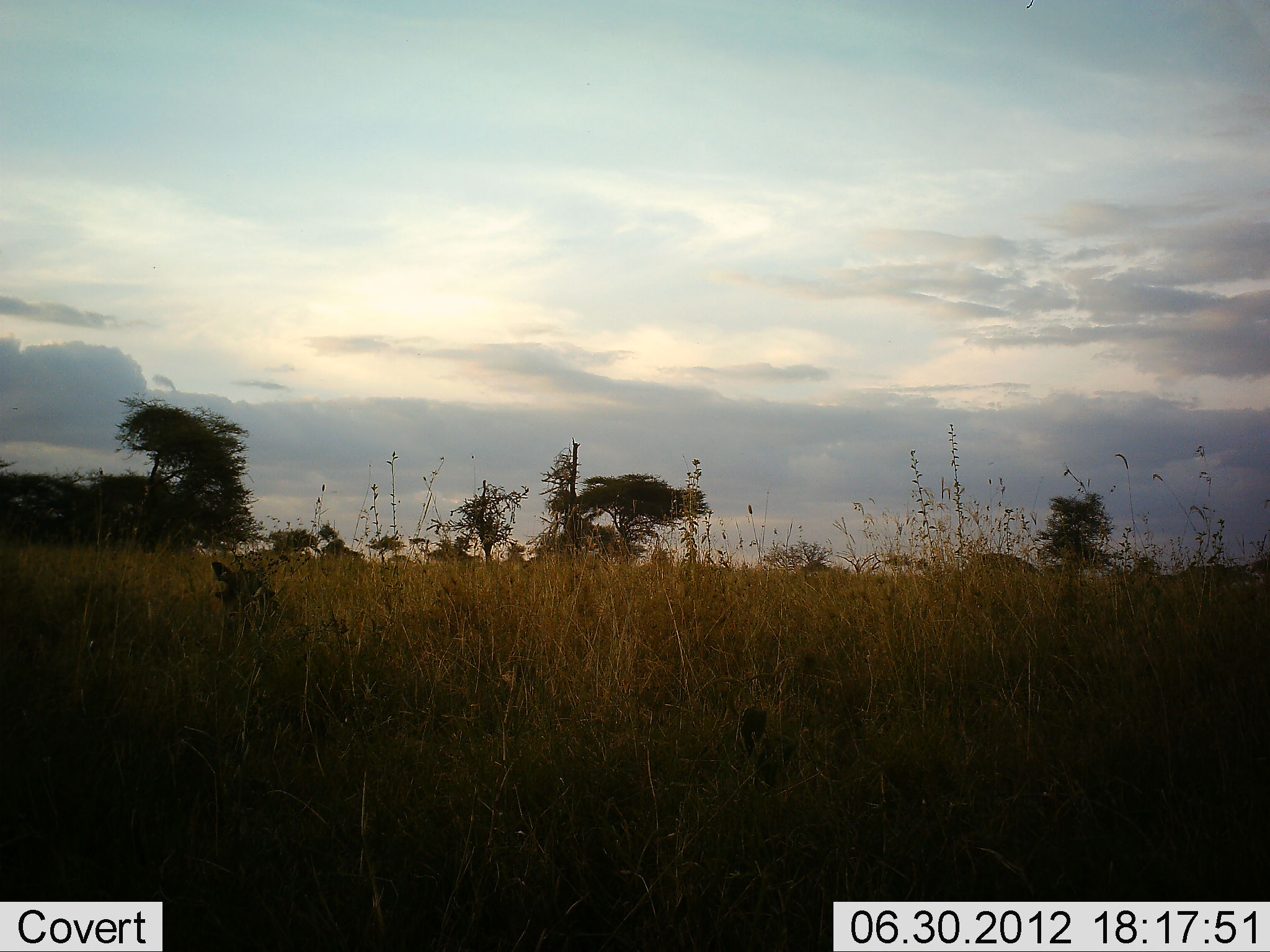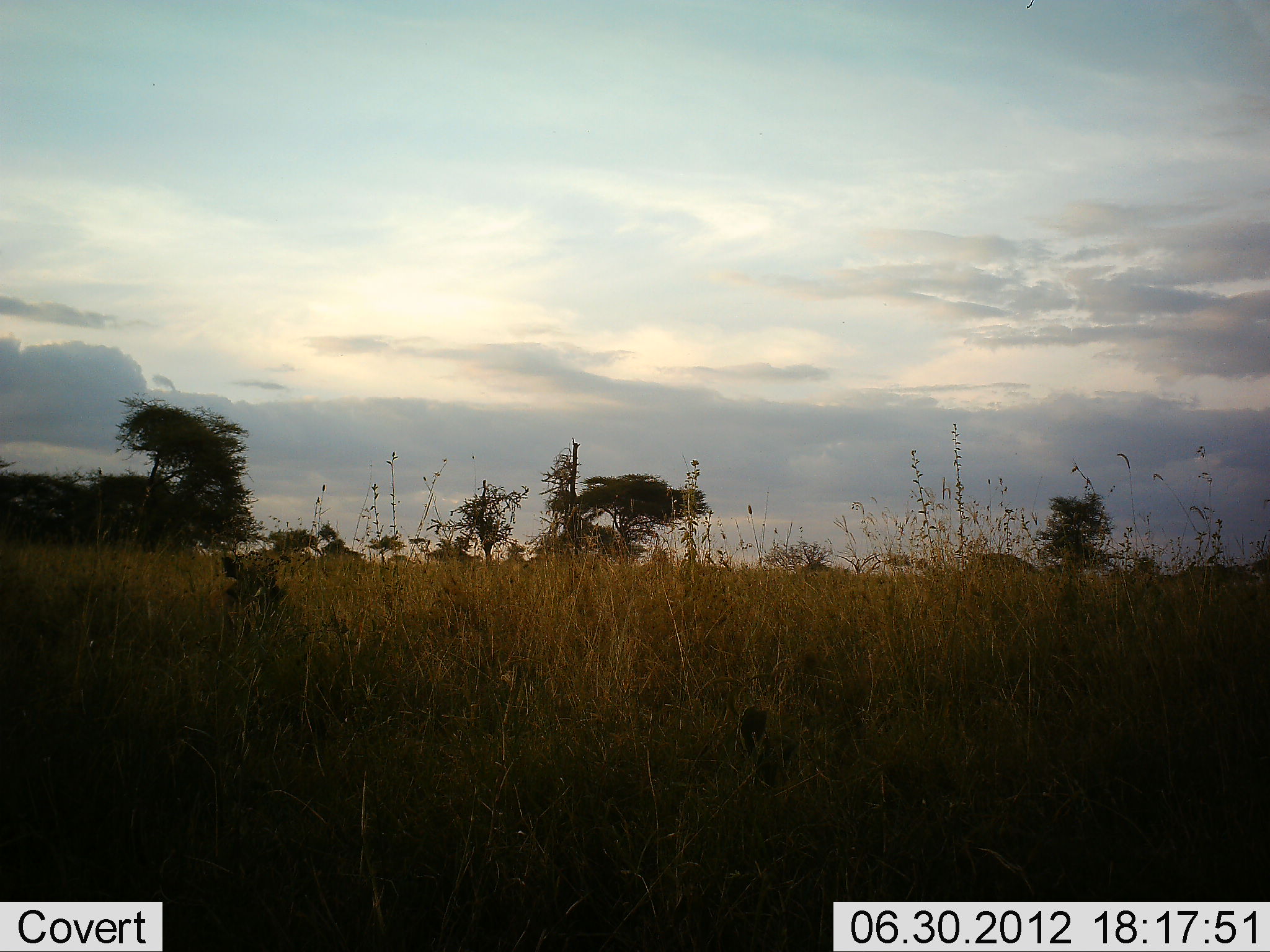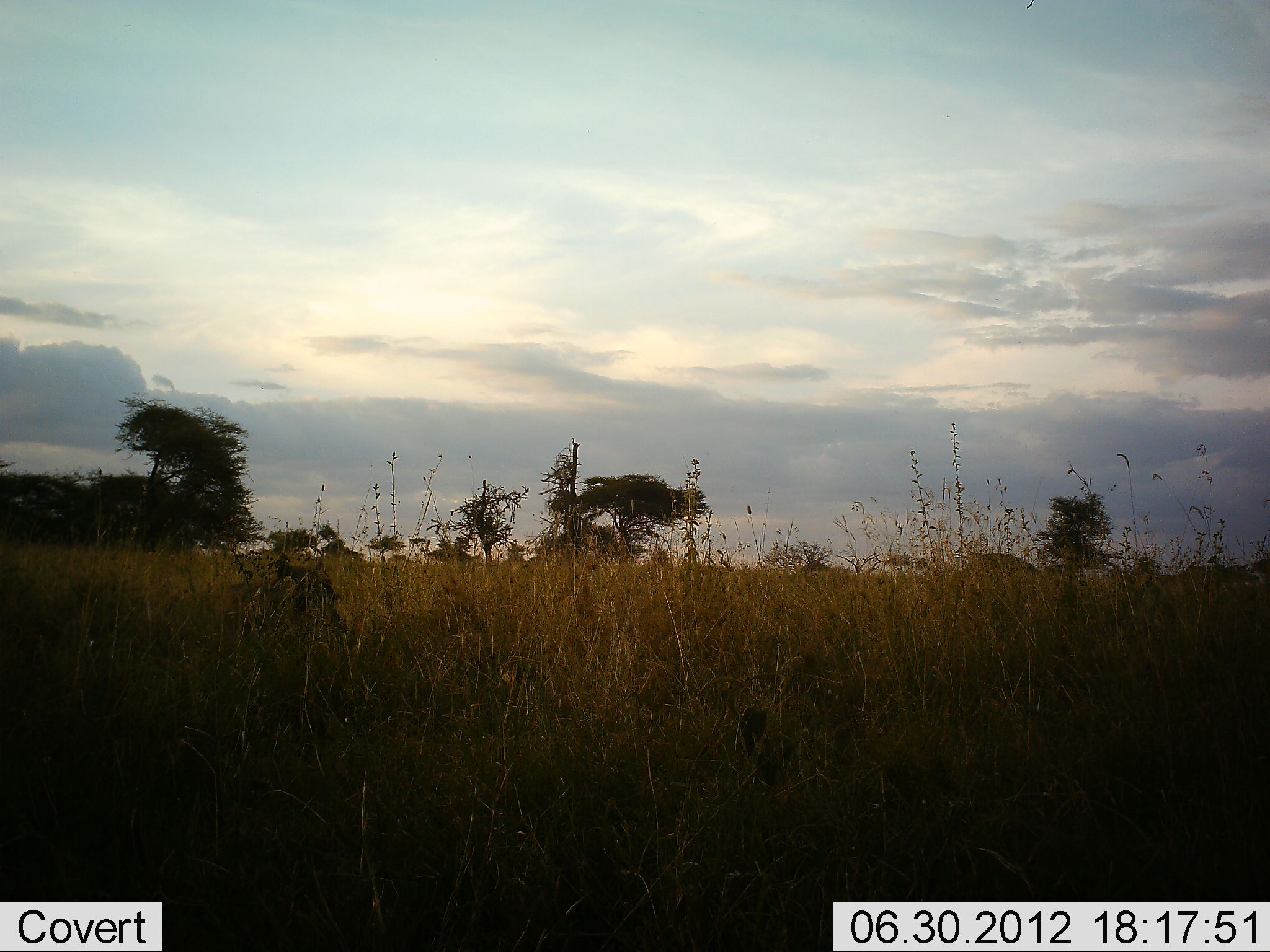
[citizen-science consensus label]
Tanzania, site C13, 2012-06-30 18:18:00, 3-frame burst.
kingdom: Animalia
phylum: Chordata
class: Mammalia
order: Artiodactyla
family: Suidae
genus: Phacochoerus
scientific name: Phacochoerus africanus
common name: warthog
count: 1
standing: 30%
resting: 0%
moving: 70%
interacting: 0%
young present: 0%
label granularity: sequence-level